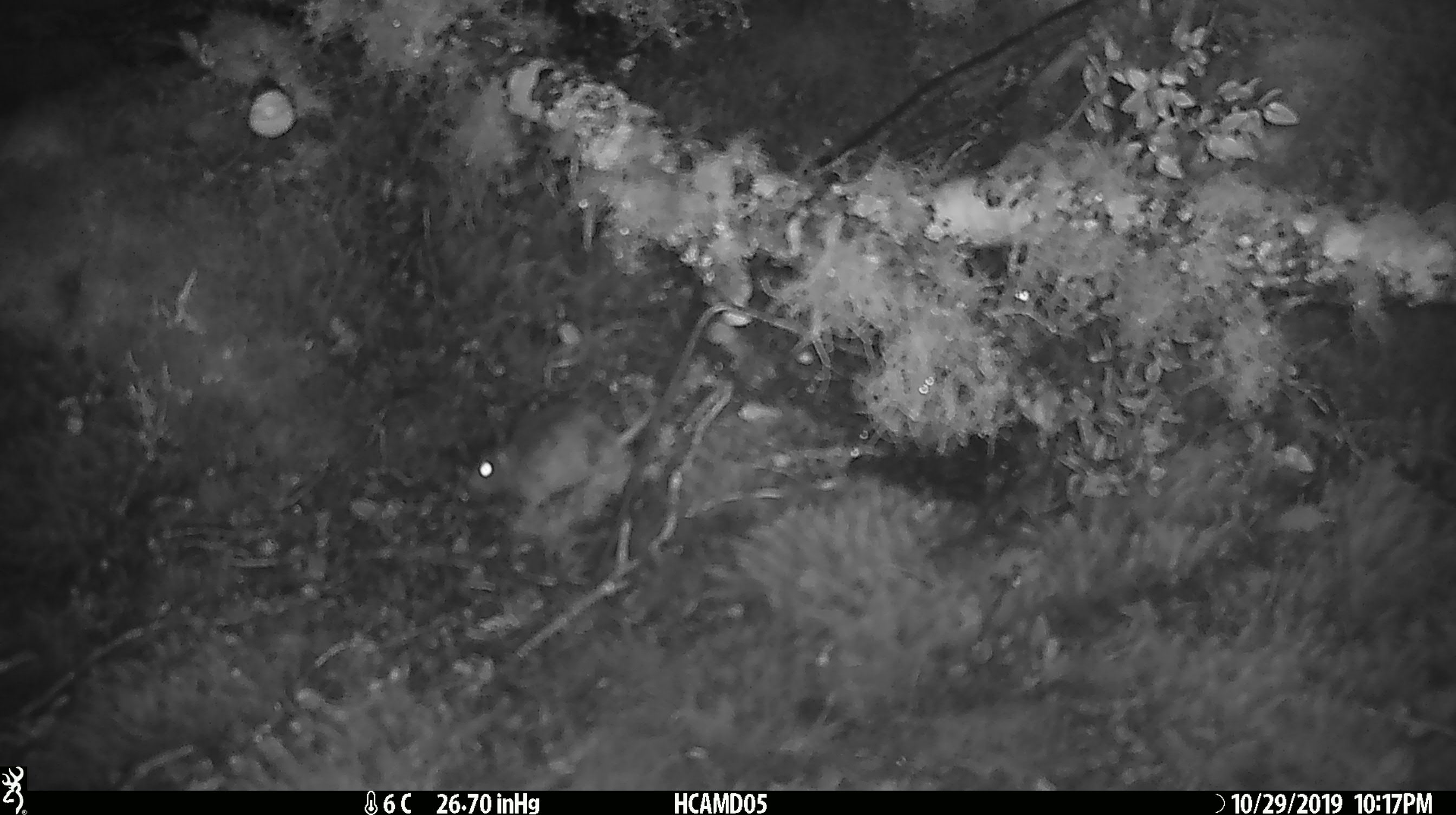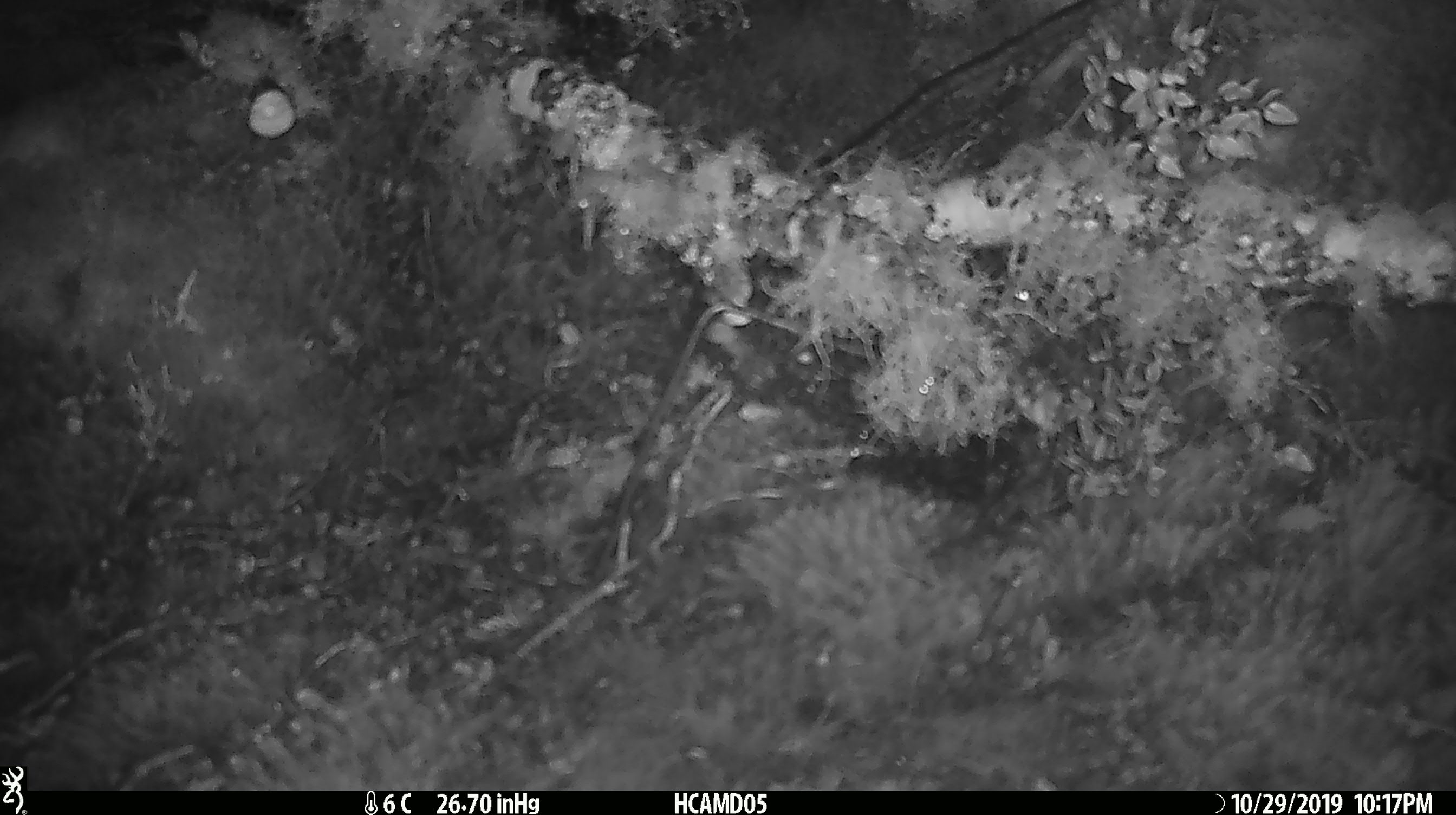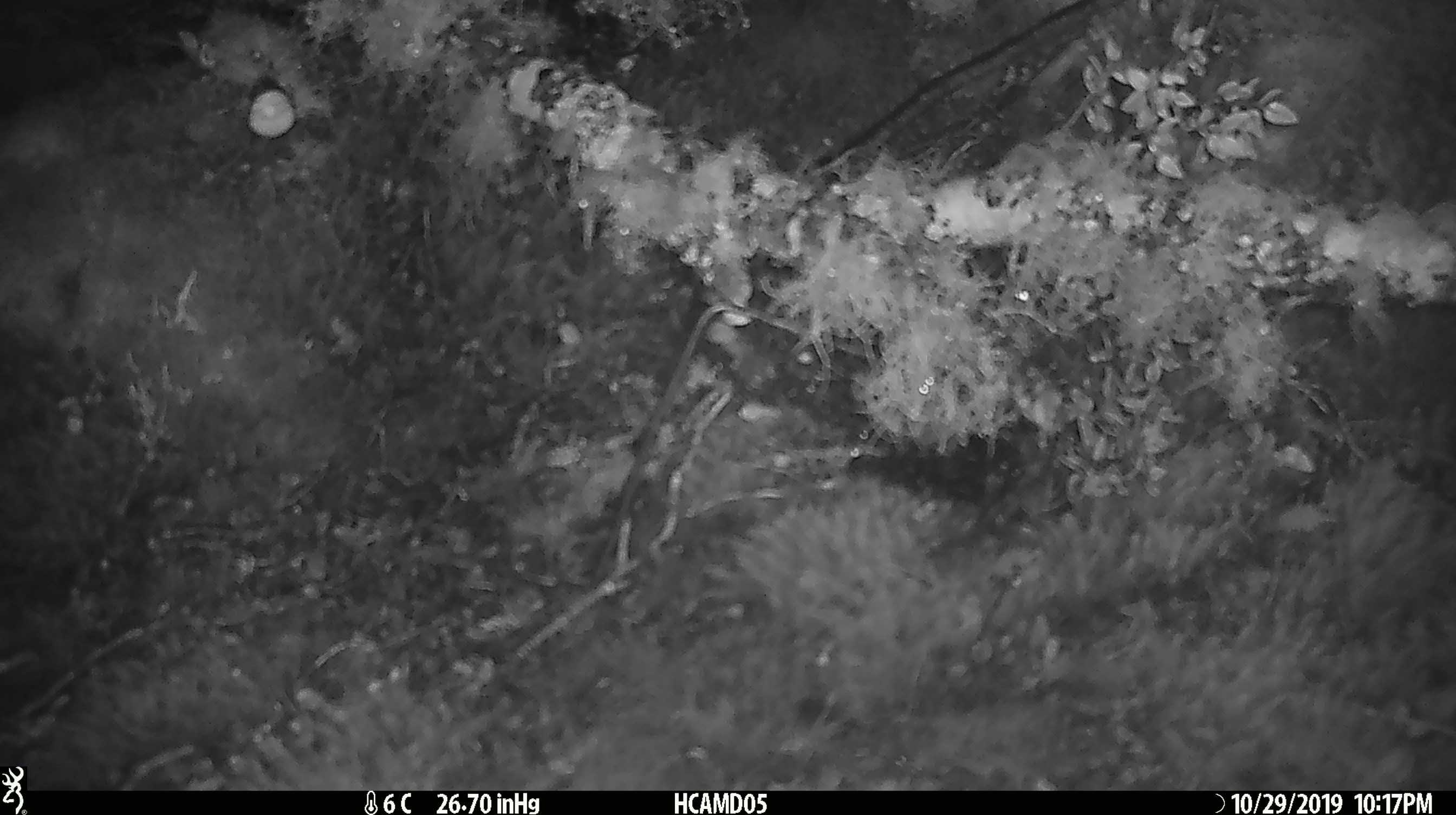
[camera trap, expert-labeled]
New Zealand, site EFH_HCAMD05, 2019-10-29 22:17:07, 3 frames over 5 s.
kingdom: Animalia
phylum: Chordata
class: Mammalia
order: Rodentia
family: Muridae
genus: Mus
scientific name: Mus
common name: mouse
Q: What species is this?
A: Mouse (Mus).